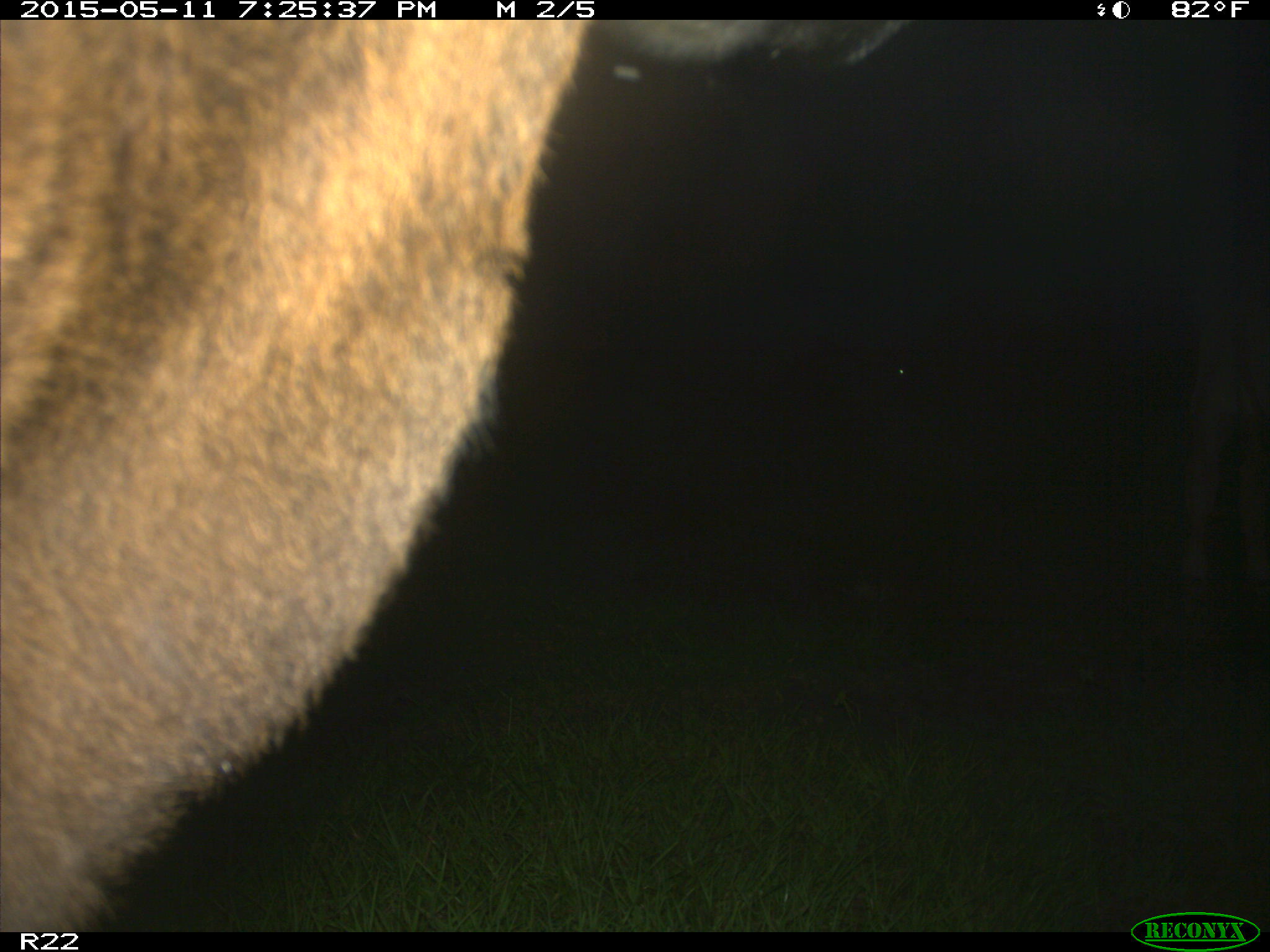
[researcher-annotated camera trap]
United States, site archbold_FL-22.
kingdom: Animalia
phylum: Chordata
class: Mammalia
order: Artiodactyla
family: Bovidae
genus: Bos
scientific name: Bos taurus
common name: domestic cow